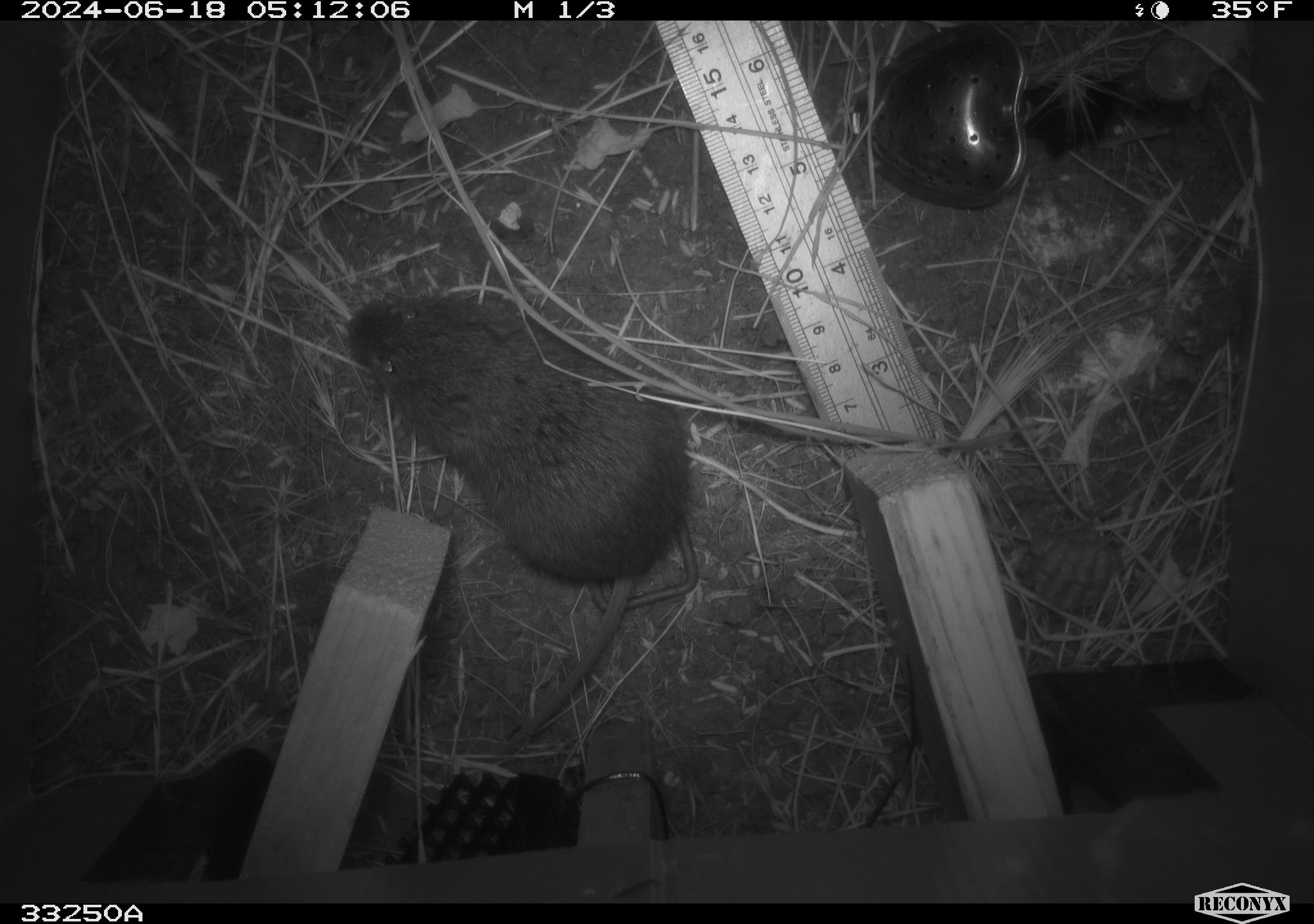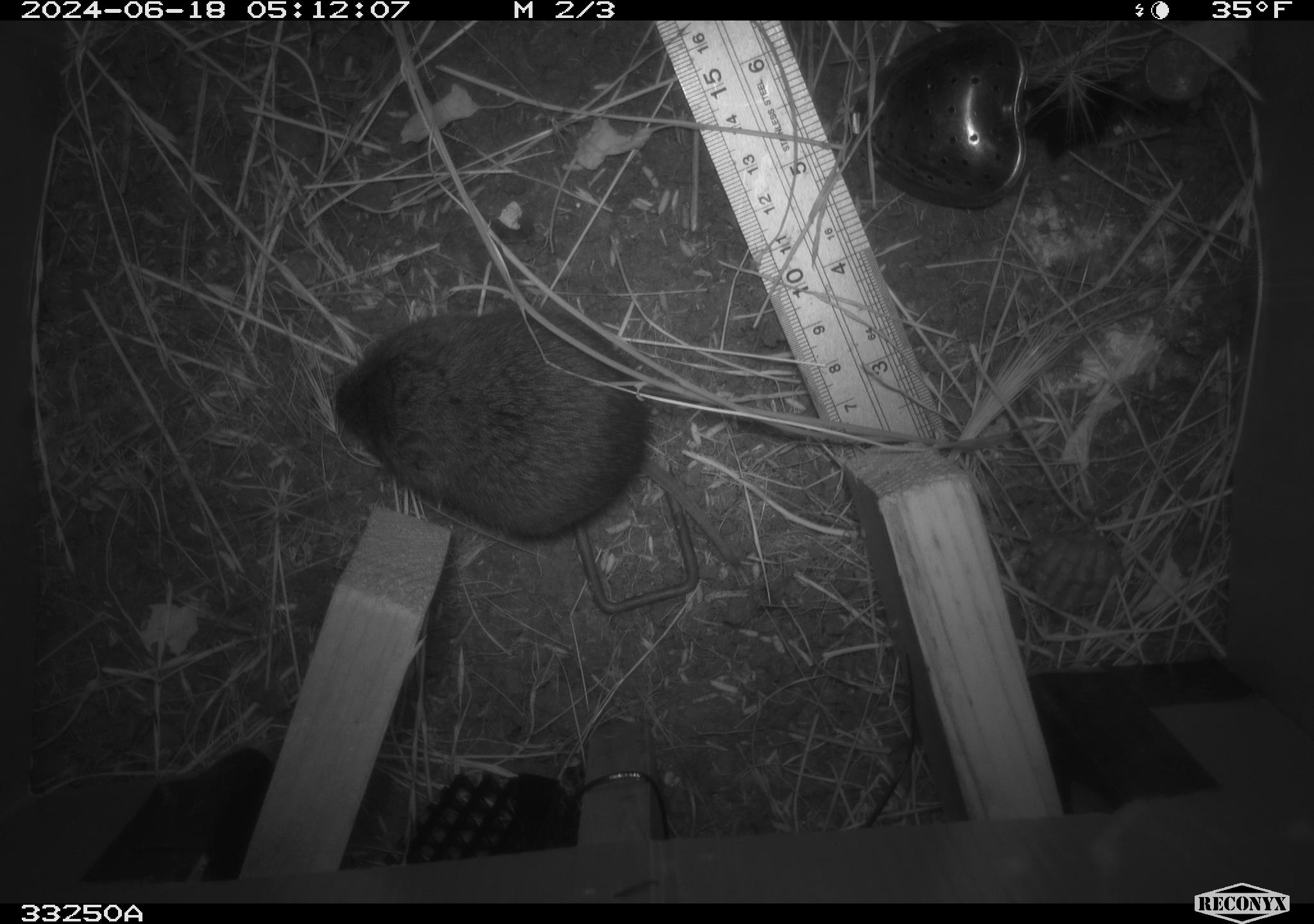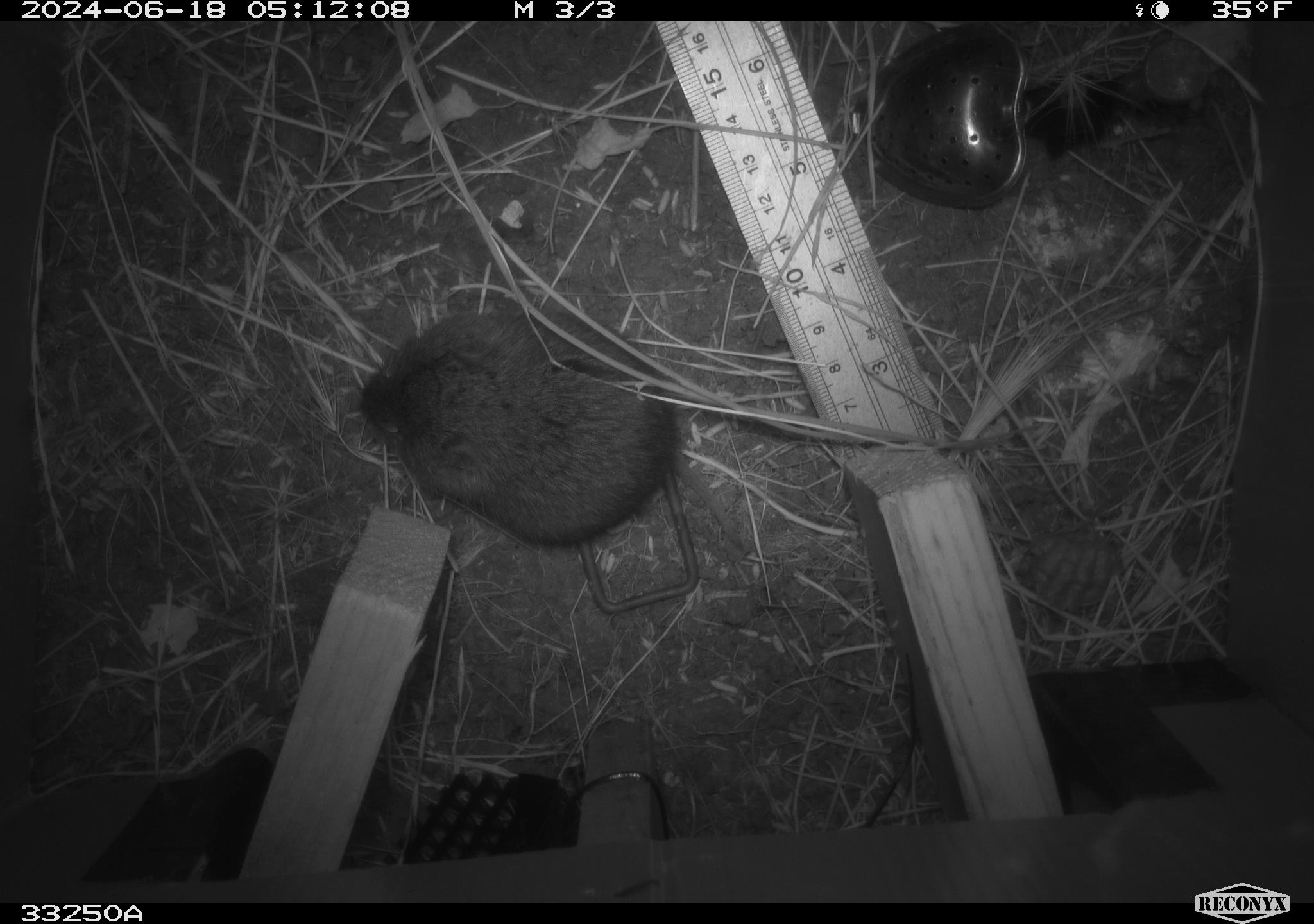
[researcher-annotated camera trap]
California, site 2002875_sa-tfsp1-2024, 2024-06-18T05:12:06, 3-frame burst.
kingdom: Animalia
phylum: Chordata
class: Mammalia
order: Rodentia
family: Cricetidae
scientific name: Arvicolinae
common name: voles, lemmings, and muskrats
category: arvicolinae subfamily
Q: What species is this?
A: Arvicolinae subfamily (voles, lemmings, and muskrats) (Arvicolinae).